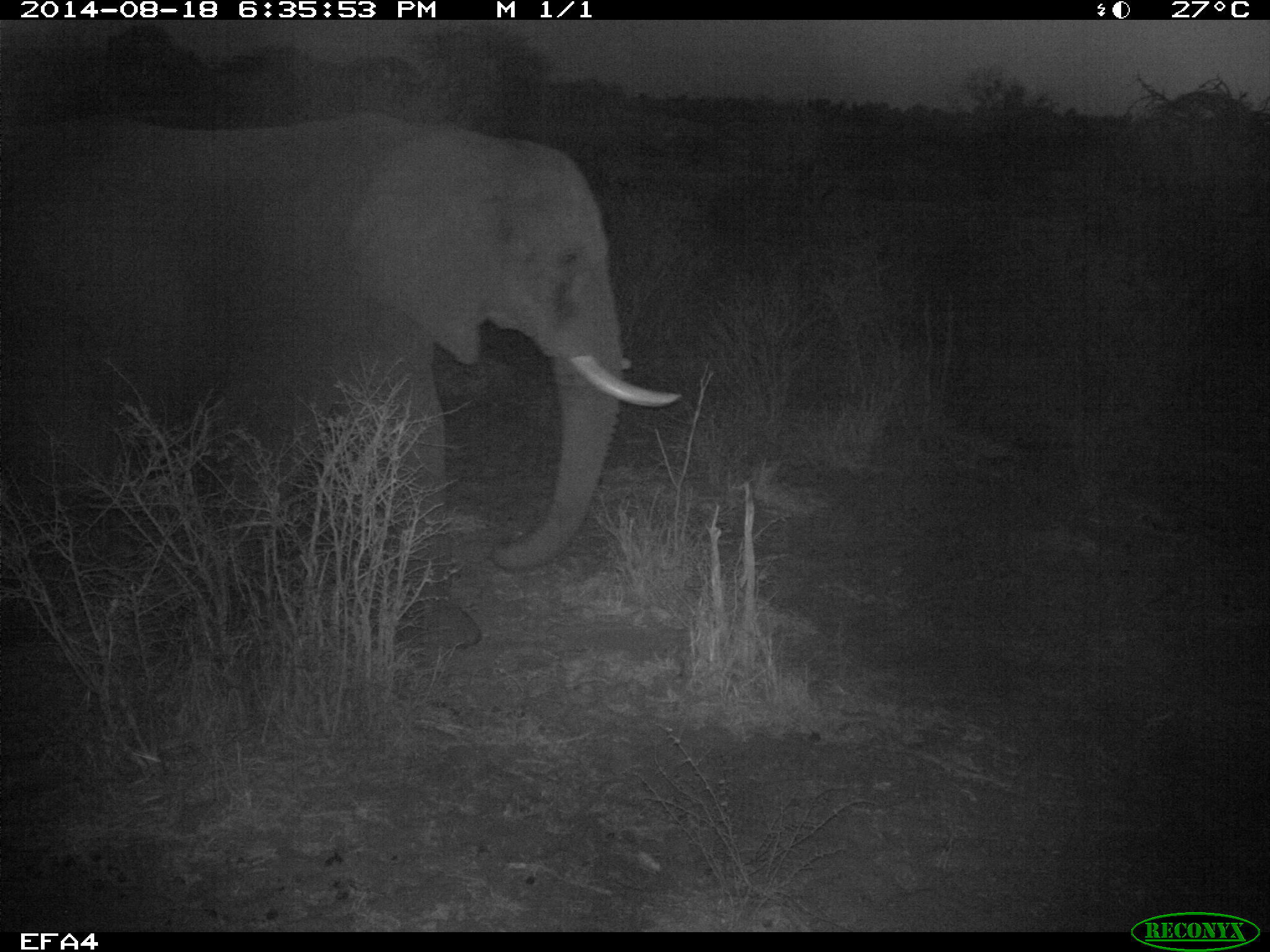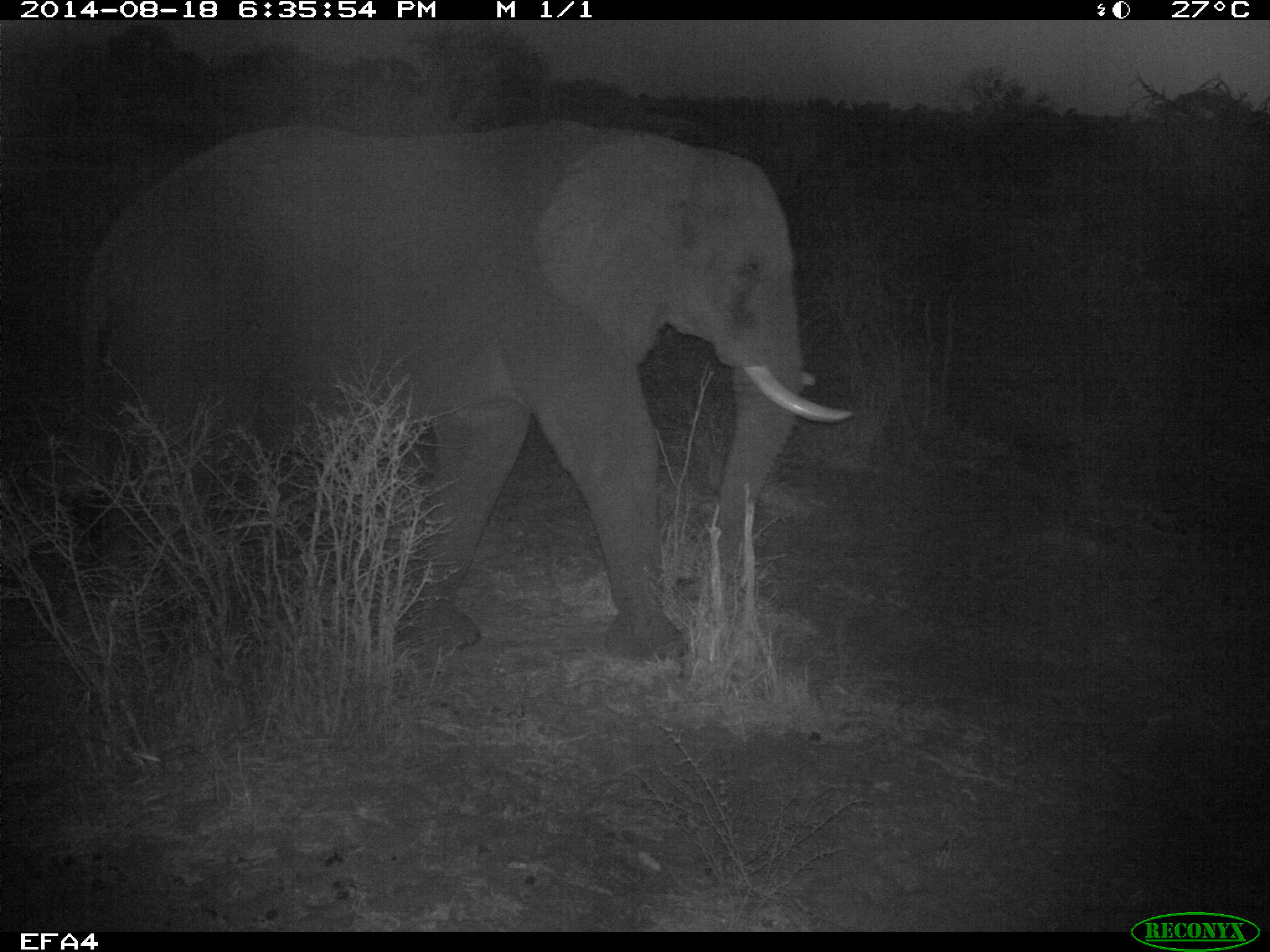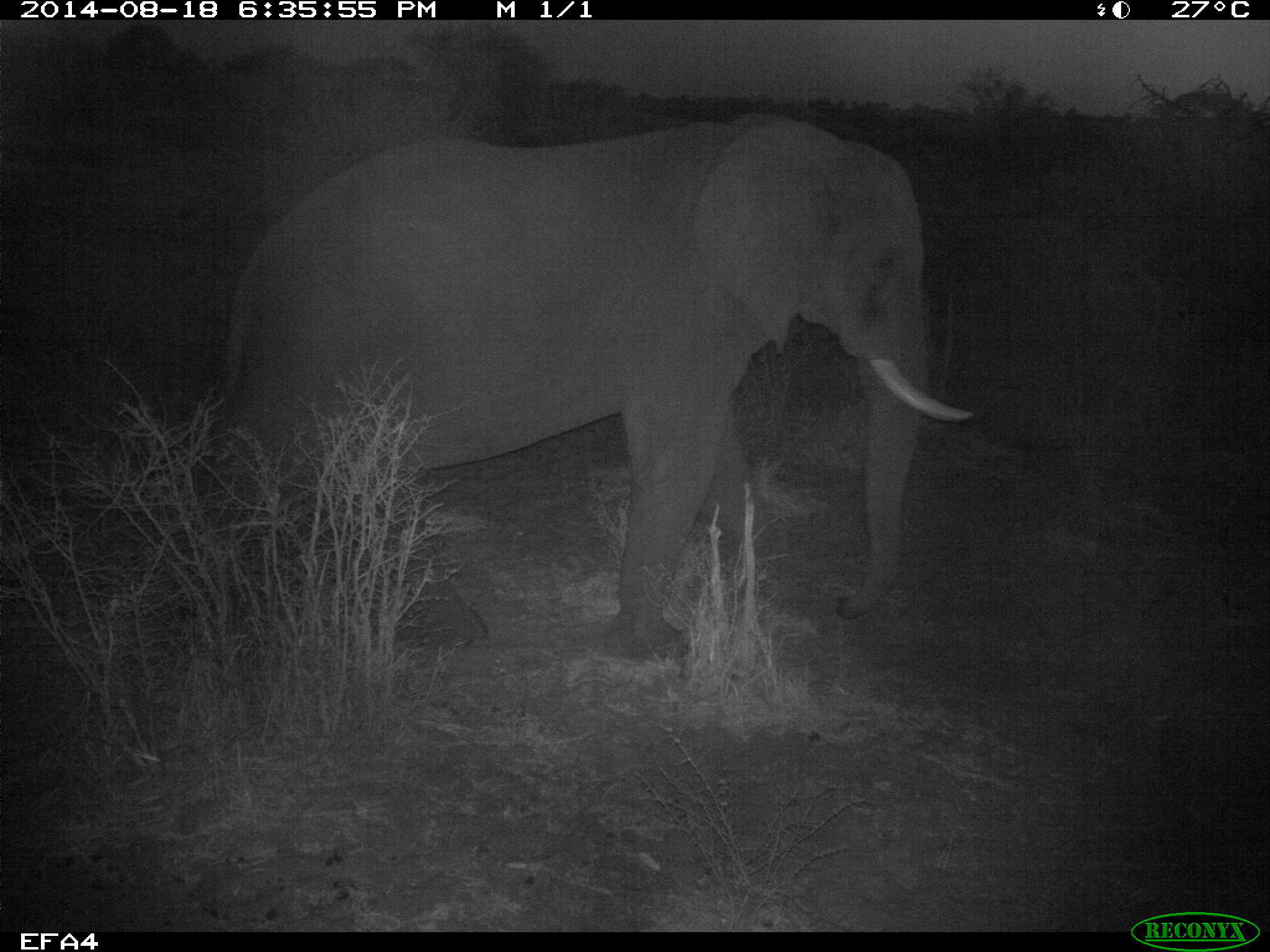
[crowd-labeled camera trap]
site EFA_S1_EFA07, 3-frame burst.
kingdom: Animalia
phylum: Chordata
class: Mammalia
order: Proboscidea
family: Elephantidae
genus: Loxodonta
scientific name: Loxodonta africana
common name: african bush elephant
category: elephant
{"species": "elephant (african bush elephant) (Loxodonta africana)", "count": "1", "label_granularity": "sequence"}